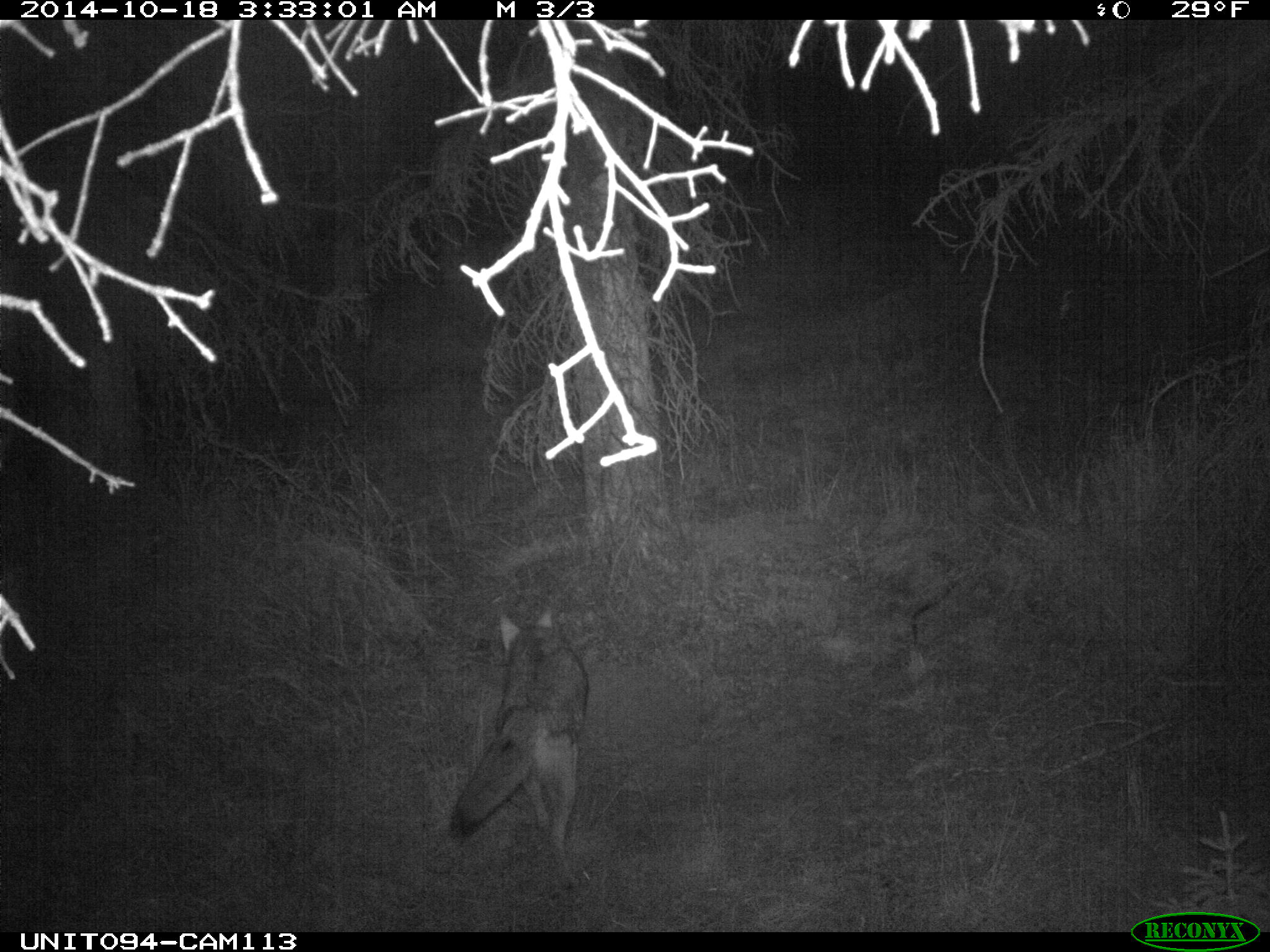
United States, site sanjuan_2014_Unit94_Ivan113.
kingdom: Animalia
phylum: Chordata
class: Mammalia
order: Carnivora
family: Canidae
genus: Canis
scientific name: Canis latrans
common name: coyote